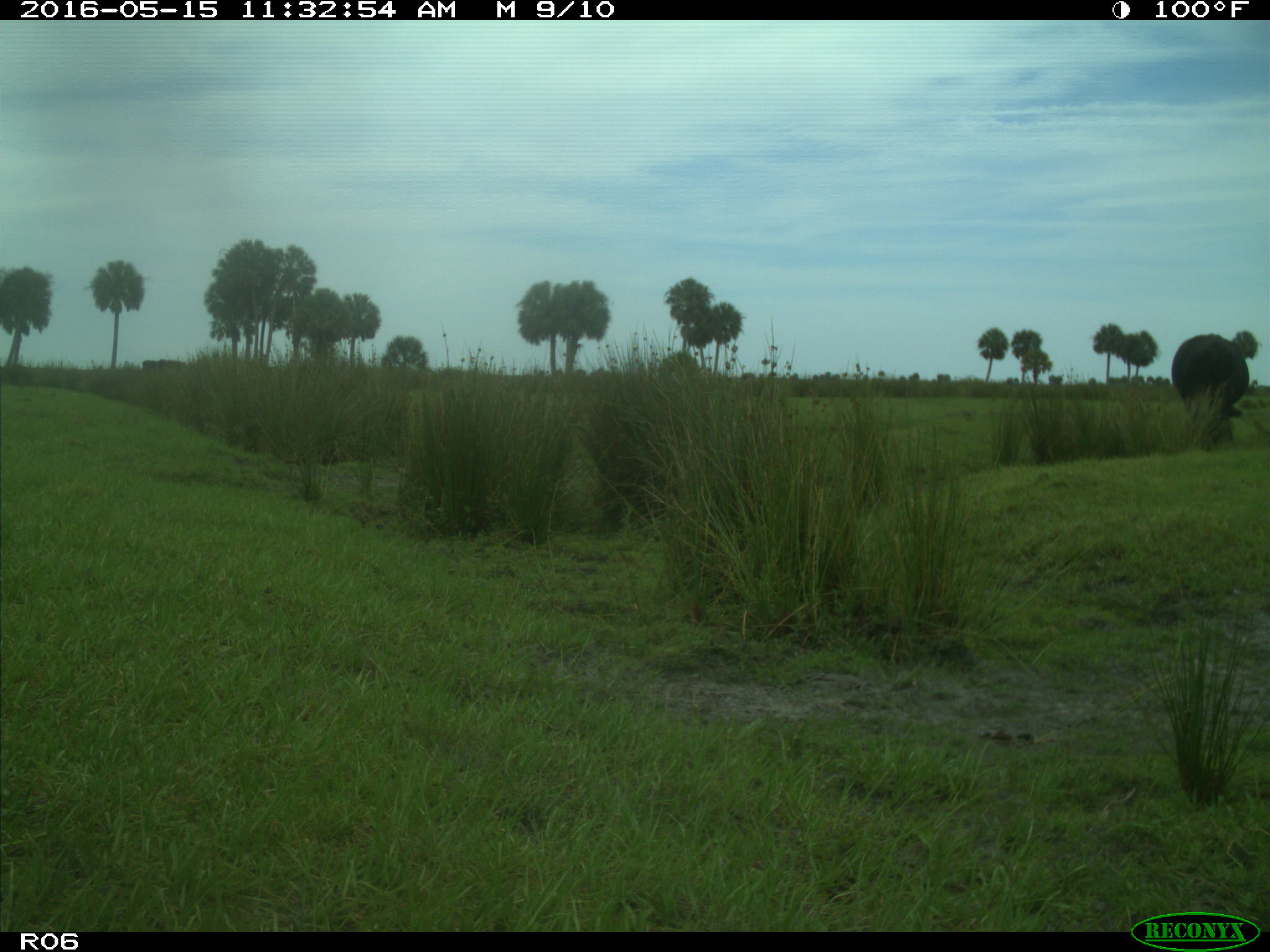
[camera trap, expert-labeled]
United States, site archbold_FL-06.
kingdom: Animalia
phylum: Chordata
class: Mammalia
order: Artiodactyla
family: Bovidae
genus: Bos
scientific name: Bos taurus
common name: domestic cow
Bos taurus (domestic cow).